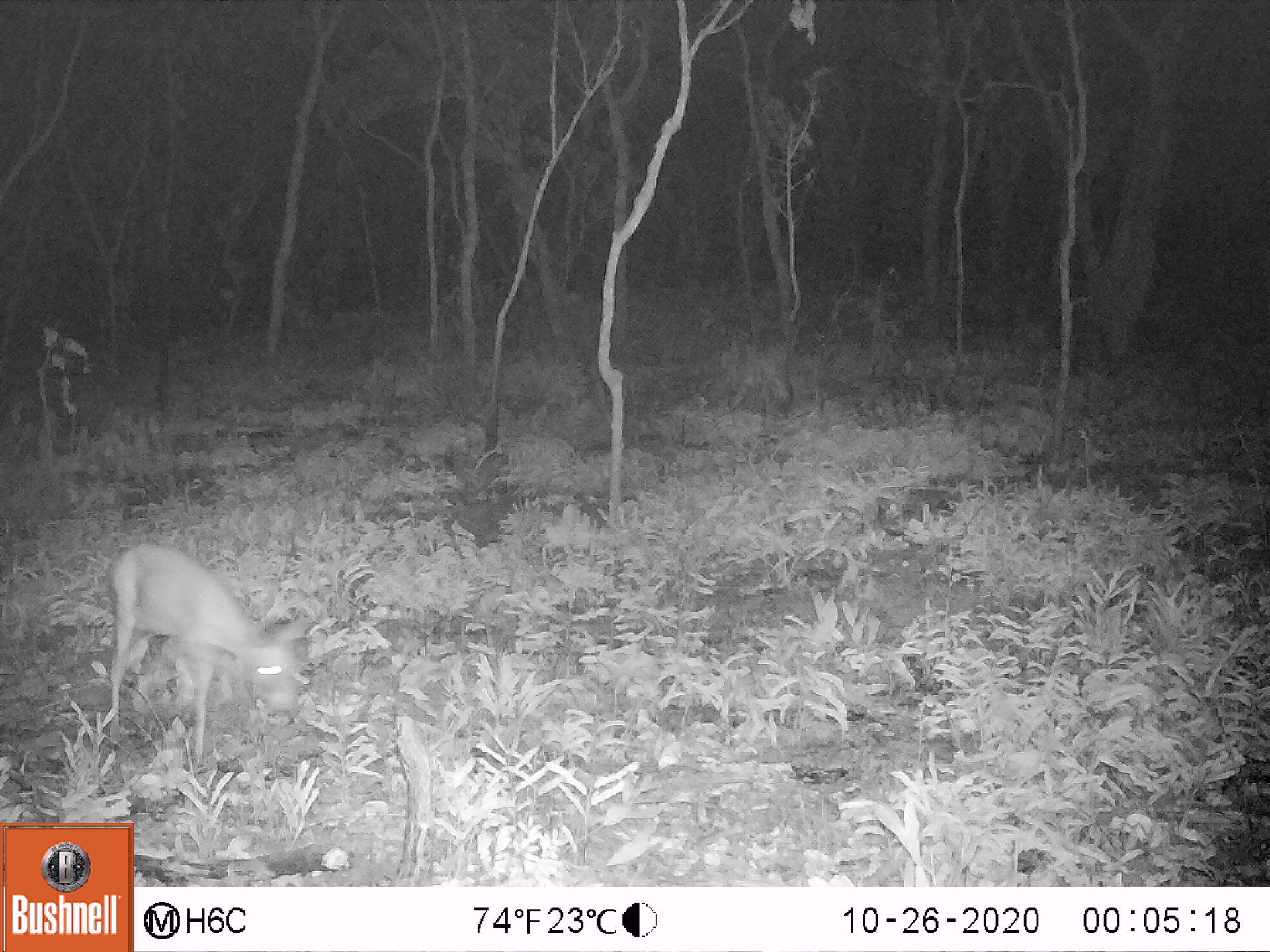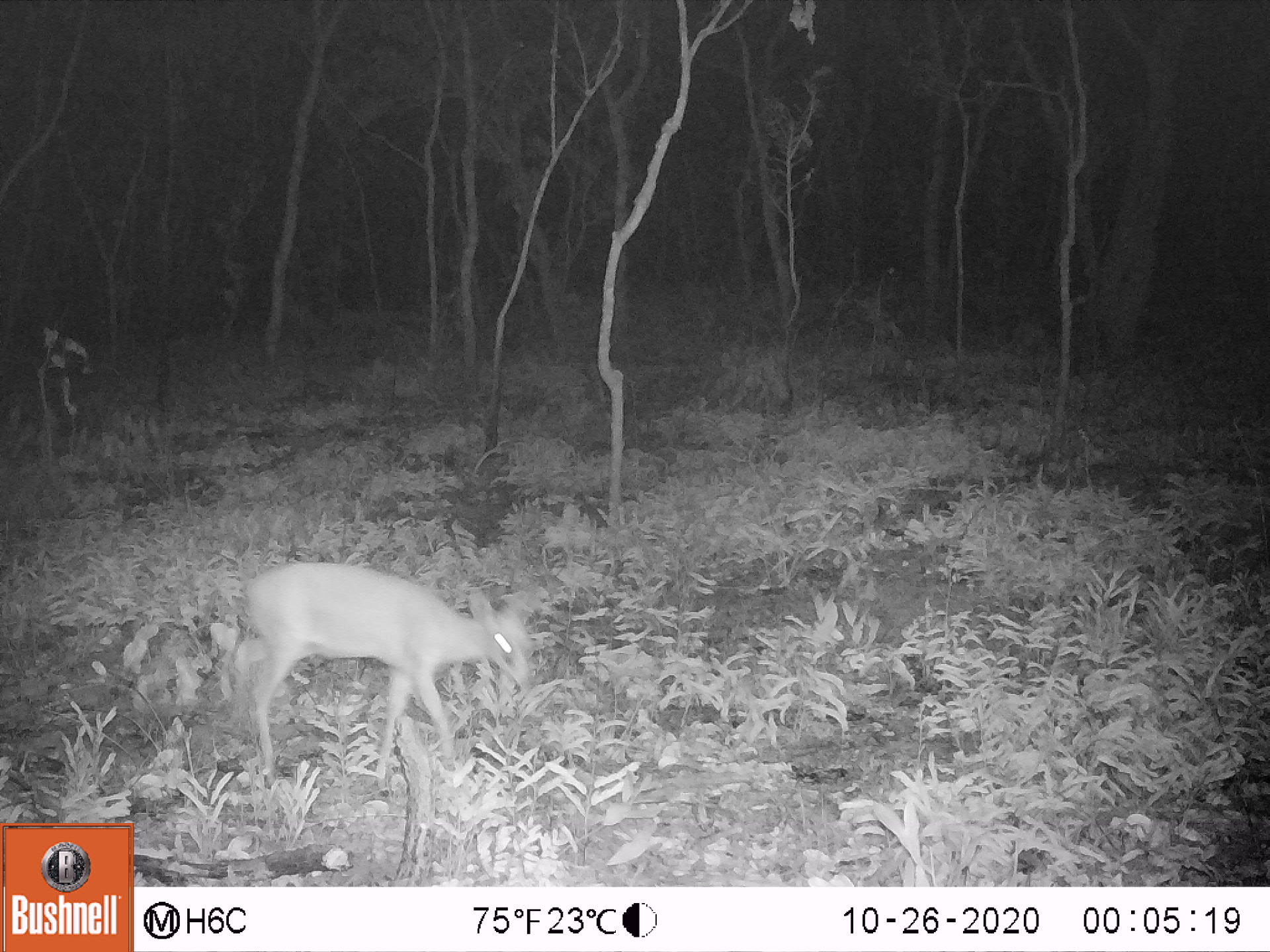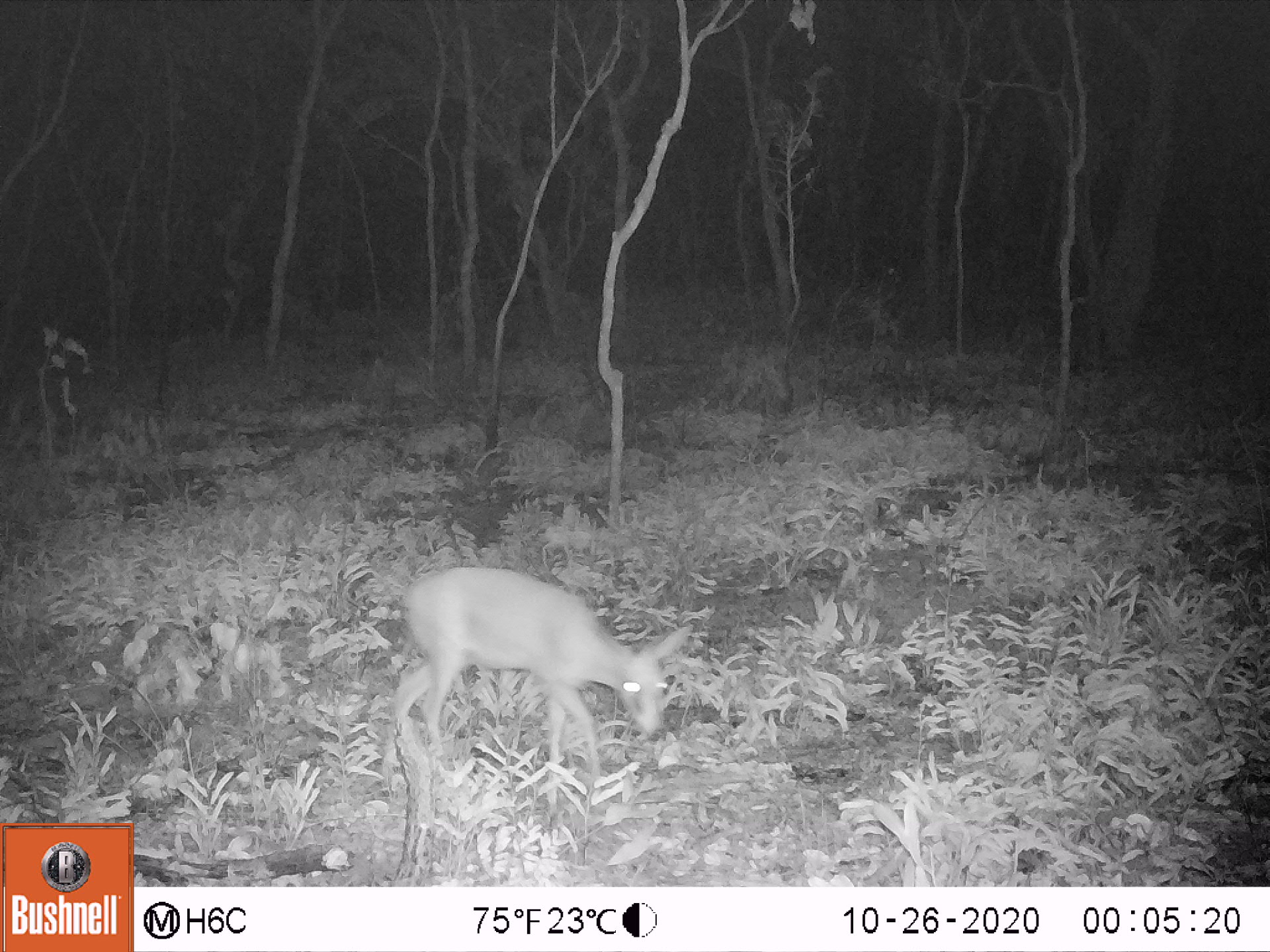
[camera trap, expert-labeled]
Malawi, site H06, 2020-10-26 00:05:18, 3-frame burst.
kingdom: Animalia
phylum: Chordata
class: Mammalia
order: Artiodactyla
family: Bovidae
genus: Sylvicapra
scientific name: Sylvicapra grimmia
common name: common duiker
Common duiker (Sylvicapra grimmia), count 1.